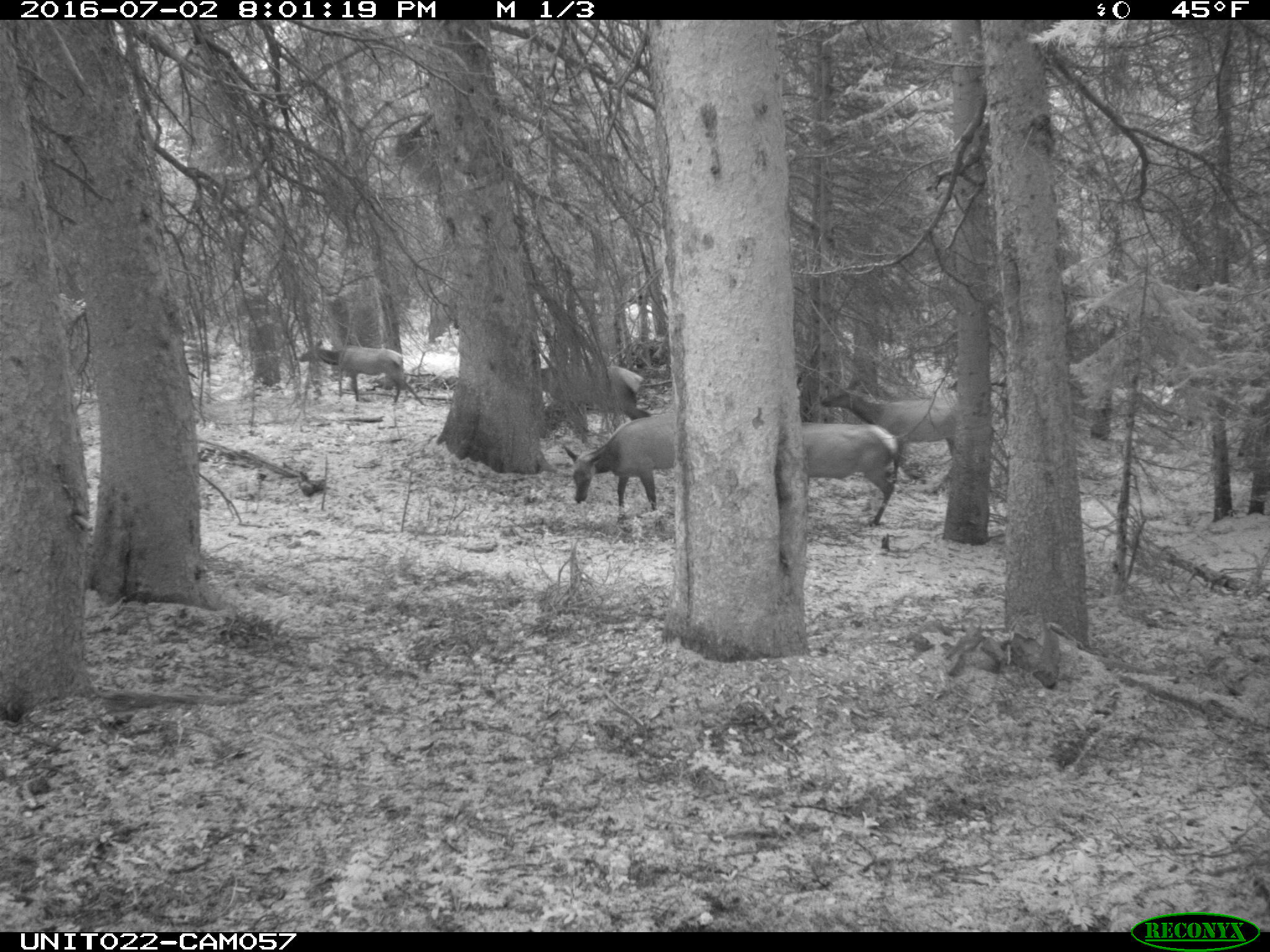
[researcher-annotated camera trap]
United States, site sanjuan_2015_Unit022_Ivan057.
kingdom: Animalia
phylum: Chordata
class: Mammalia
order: Artiodactyla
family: Cervidae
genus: Cervus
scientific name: Cervus elaphus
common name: red deer